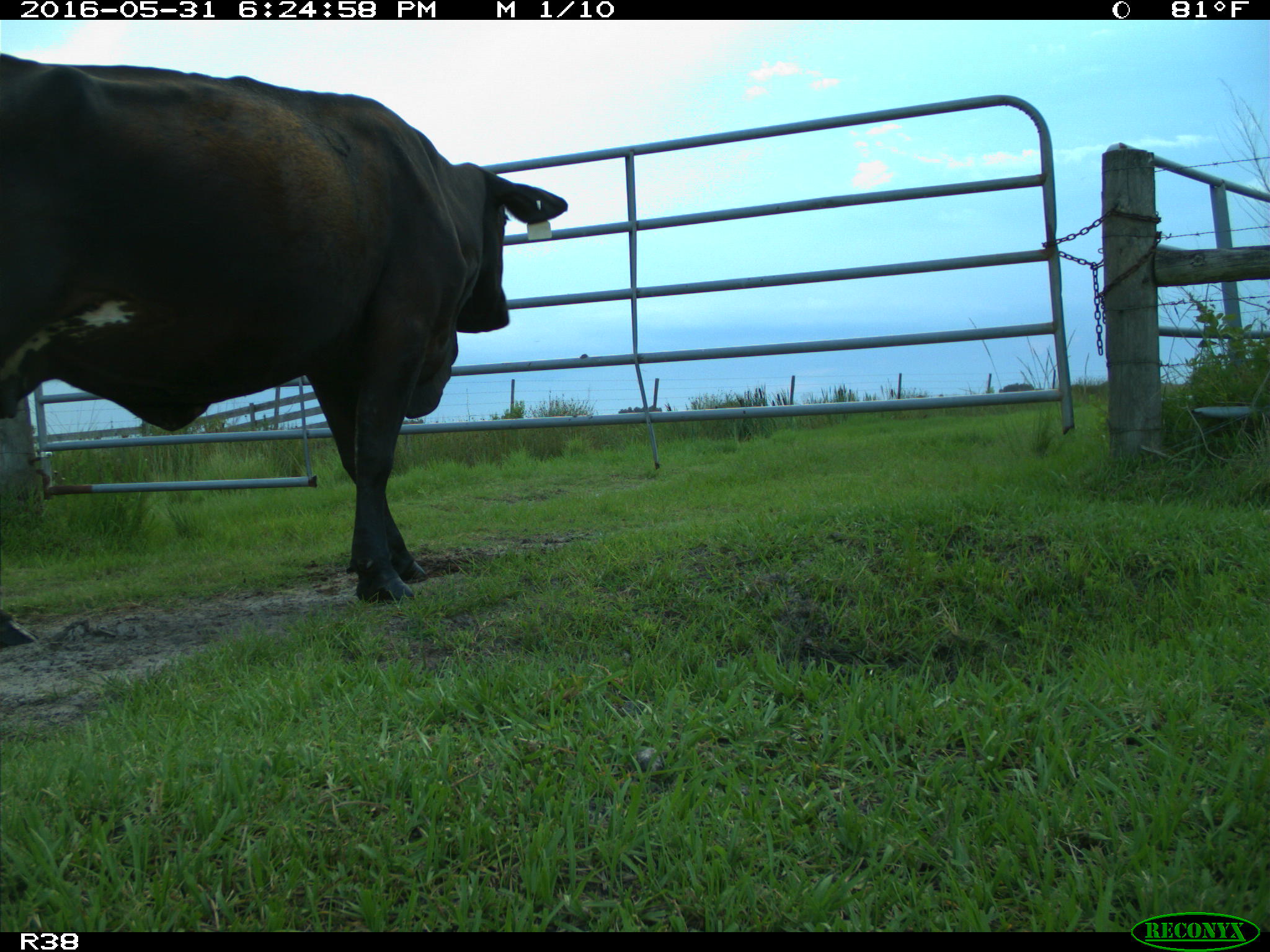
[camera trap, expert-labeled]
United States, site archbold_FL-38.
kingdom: Animalia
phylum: Chordata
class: Mammalia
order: Artiodactyla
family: Bovidae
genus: Bos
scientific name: Bos taurus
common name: domestic cow